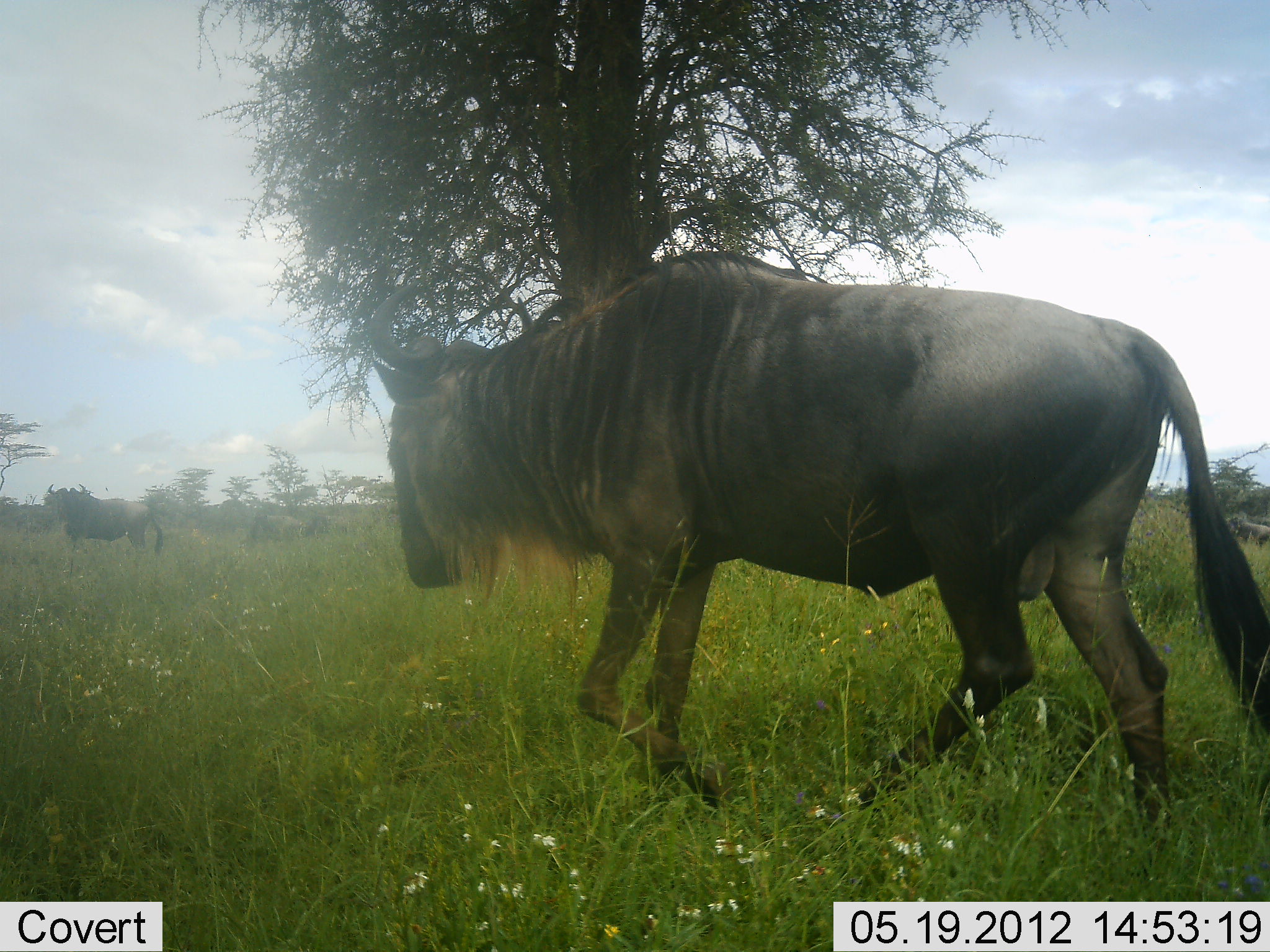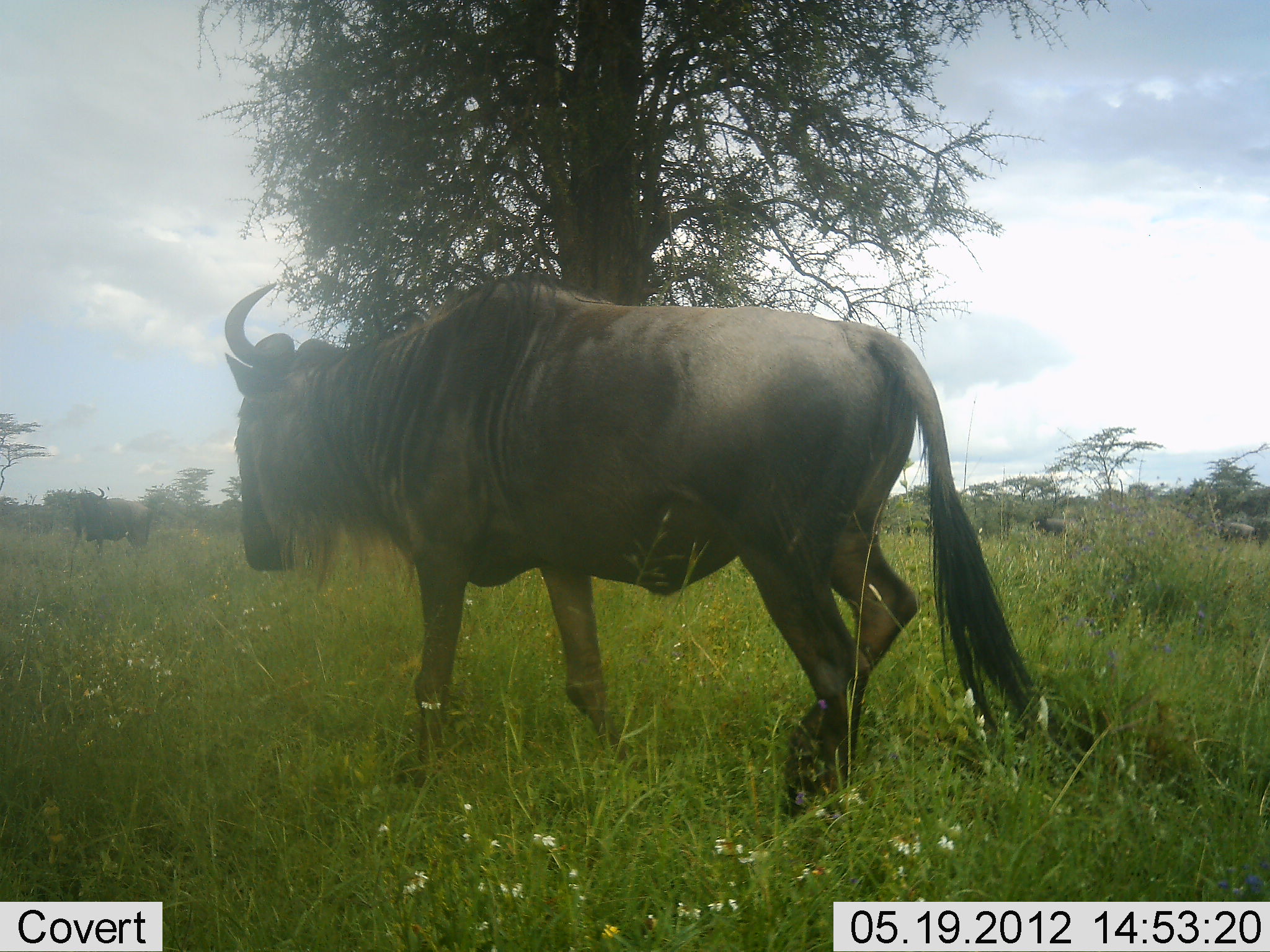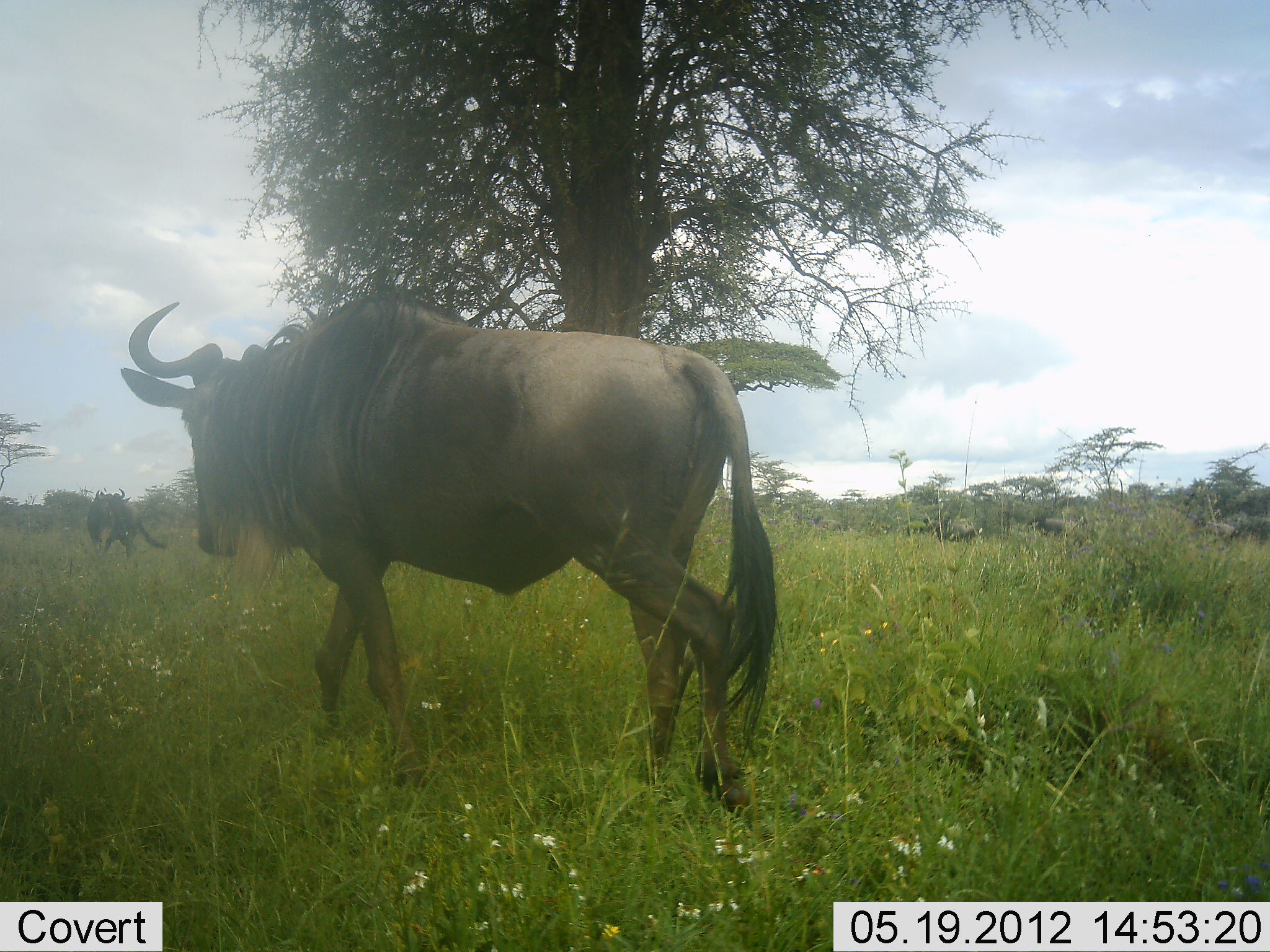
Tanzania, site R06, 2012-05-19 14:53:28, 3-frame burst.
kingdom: Animalia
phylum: Chordata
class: Mammalia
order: Artiodactyla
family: Bovidae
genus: Connochaetes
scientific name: Connochaetes taurinus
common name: blue wildebeest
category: wildebeest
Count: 4.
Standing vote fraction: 14%.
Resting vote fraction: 7%.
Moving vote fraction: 100%.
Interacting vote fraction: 0%.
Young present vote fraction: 0%.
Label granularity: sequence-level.